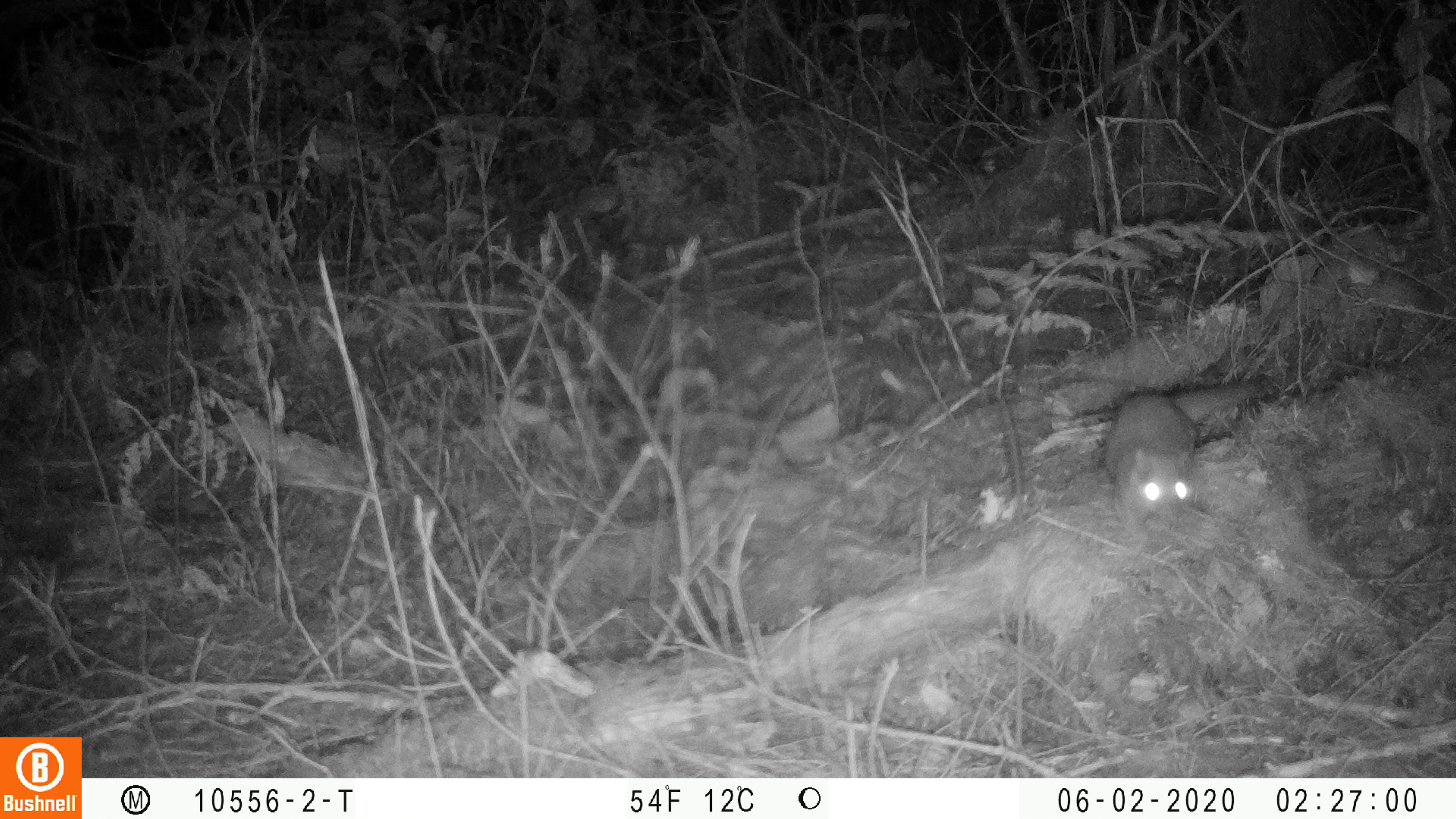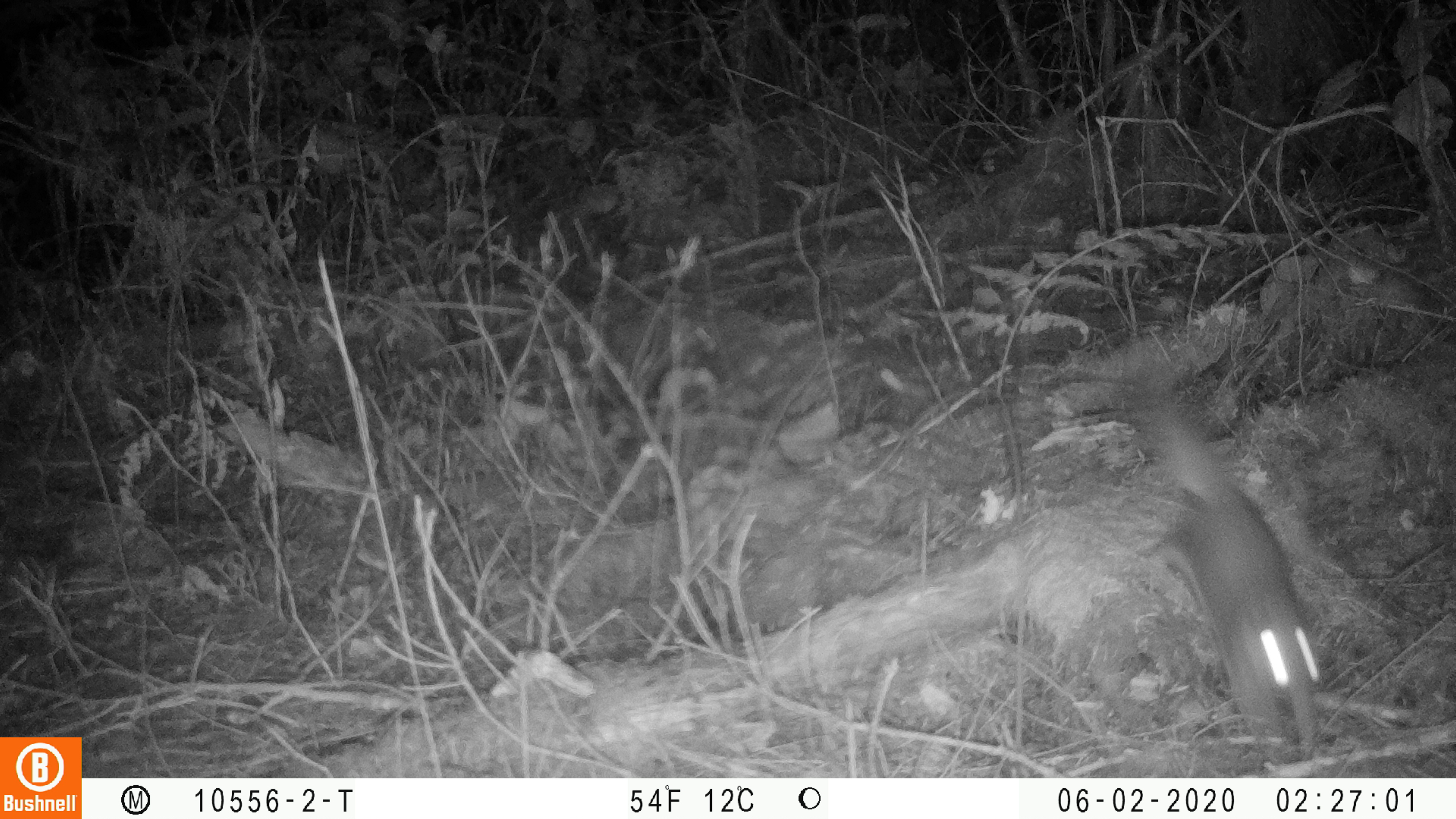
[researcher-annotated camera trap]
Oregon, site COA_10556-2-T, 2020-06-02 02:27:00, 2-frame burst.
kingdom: Animalia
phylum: Chordata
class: Mammalia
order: Rodentia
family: Sciuridae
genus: Glaucomys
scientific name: Glaucomys oregonensis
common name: humboldt's flying squirrel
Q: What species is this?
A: Humboldt's flying squirrel (Glaucomys oregonensis).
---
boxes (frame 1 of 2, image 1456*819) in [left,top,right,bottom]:
humboldt's flying squirrel: [1081,364,1290,549]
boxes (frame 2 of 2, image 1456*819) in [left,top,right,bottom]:
humboldt's flying squirrel: [1138,389,1343,765]